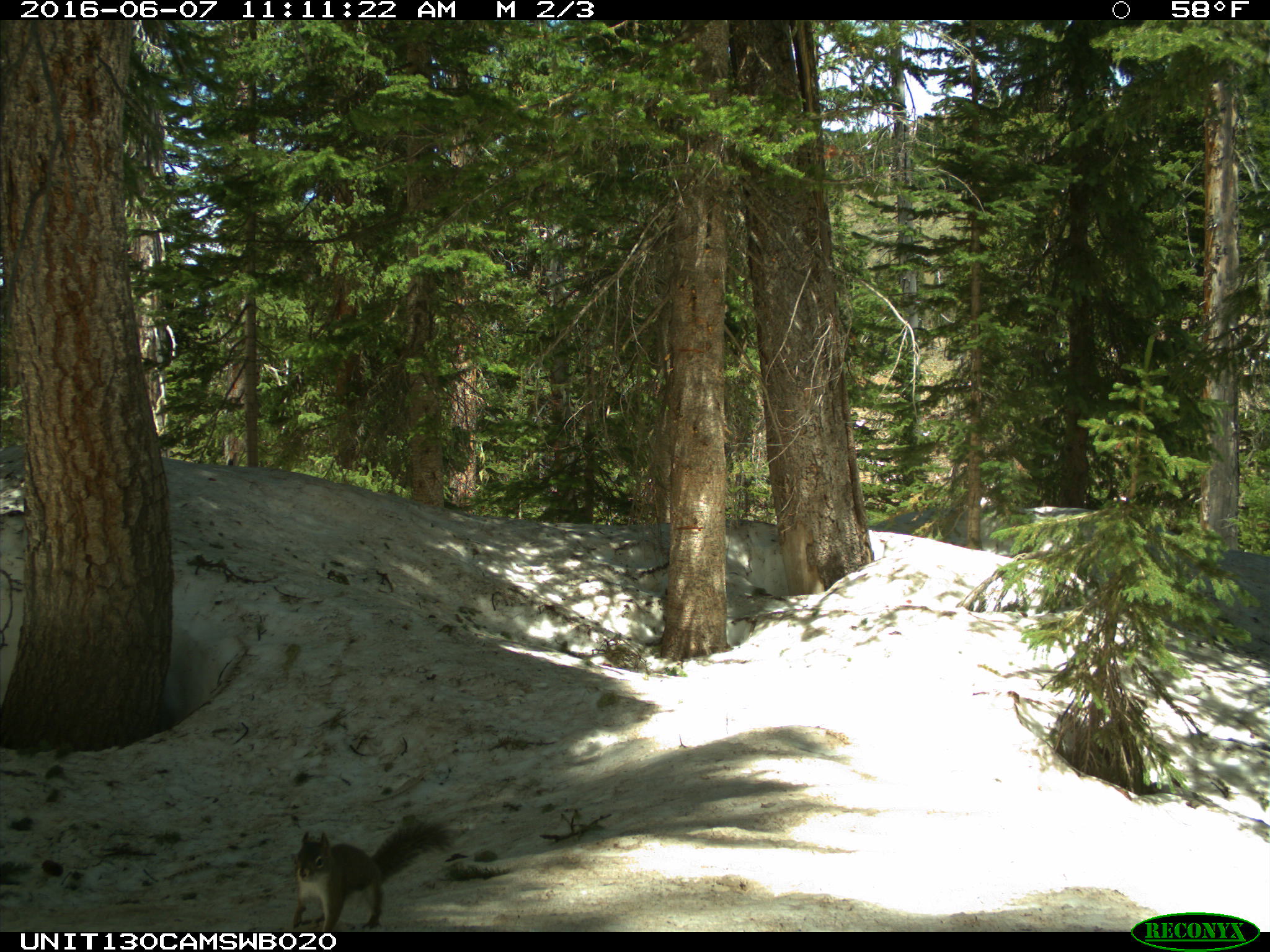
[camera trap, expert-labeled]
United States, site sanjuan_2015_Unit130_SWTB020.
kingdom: Animalia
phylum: Chordata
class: Mammalia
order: Rodentia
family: Sciuridae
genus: Tamiasciurus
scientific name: Tamiasciurus hudsonicus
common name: american red squirrel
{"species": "Tamiasciurus hudsonicus (american red squirrel)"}